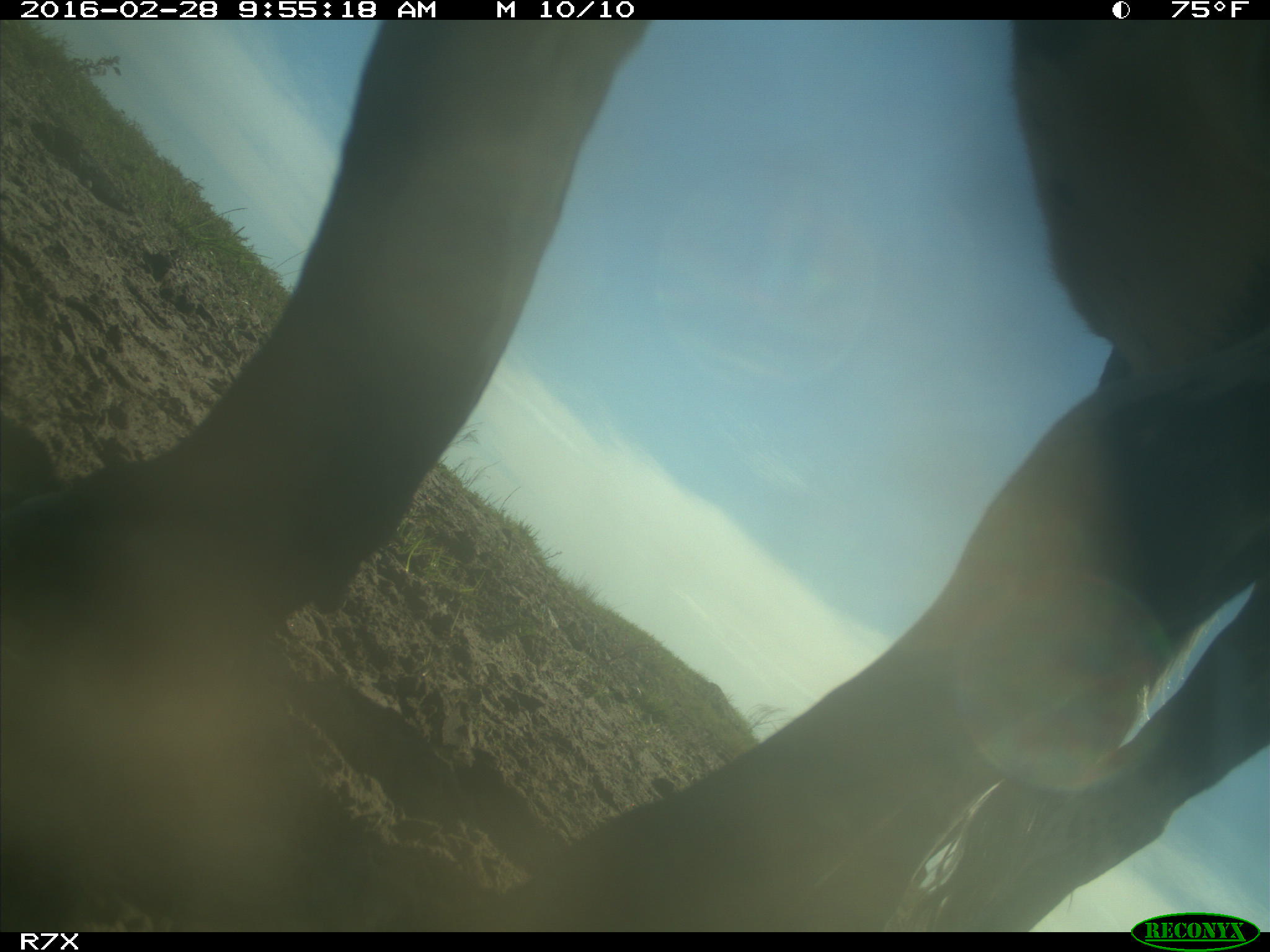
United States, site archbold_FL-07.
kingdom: Animalia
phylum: Chordata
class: Mammalia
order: Artiodactyla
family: Bovidae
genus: Bos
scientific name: Bos taurus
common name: domestic cow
Bos taurus (domestic cow).